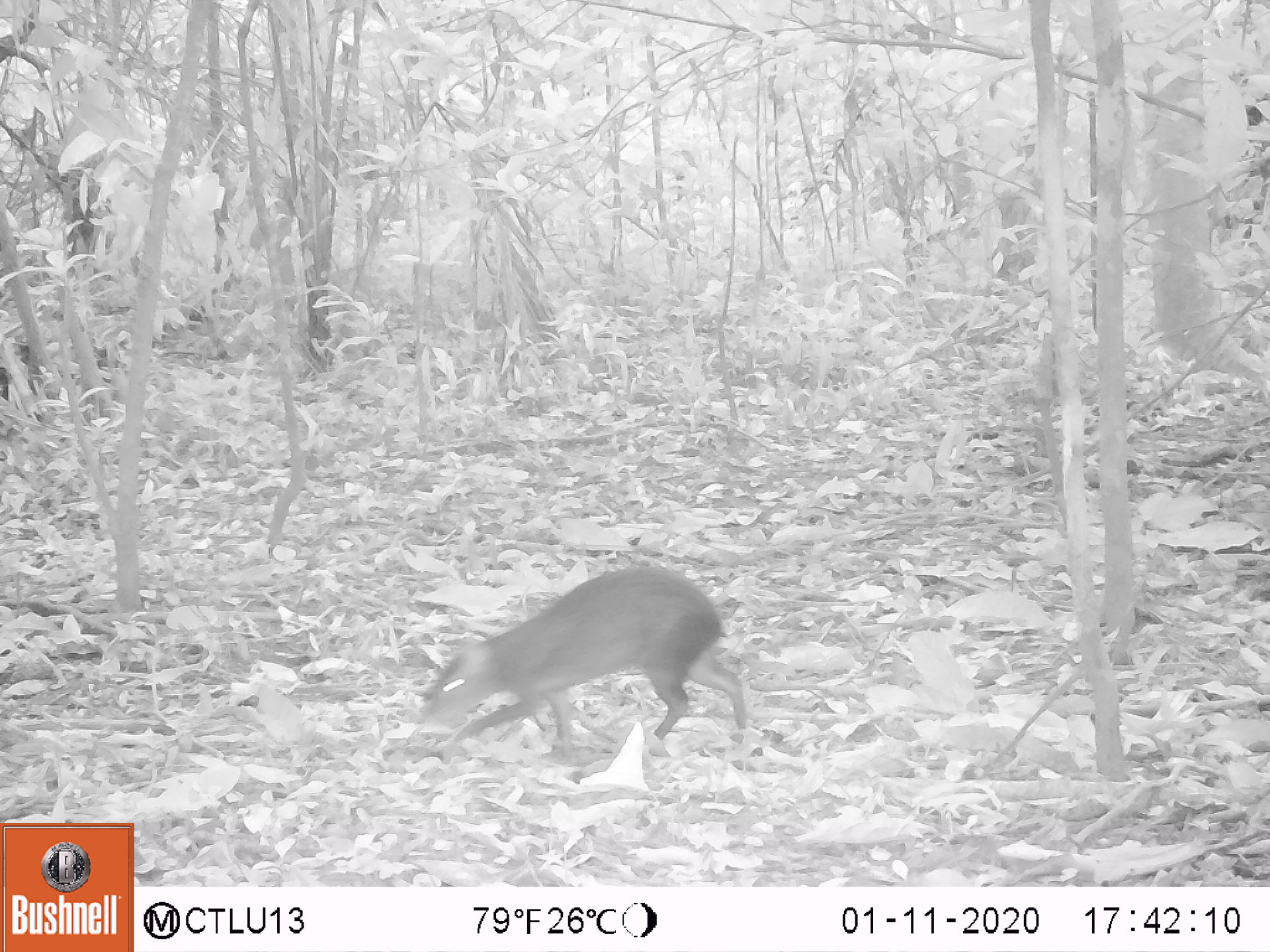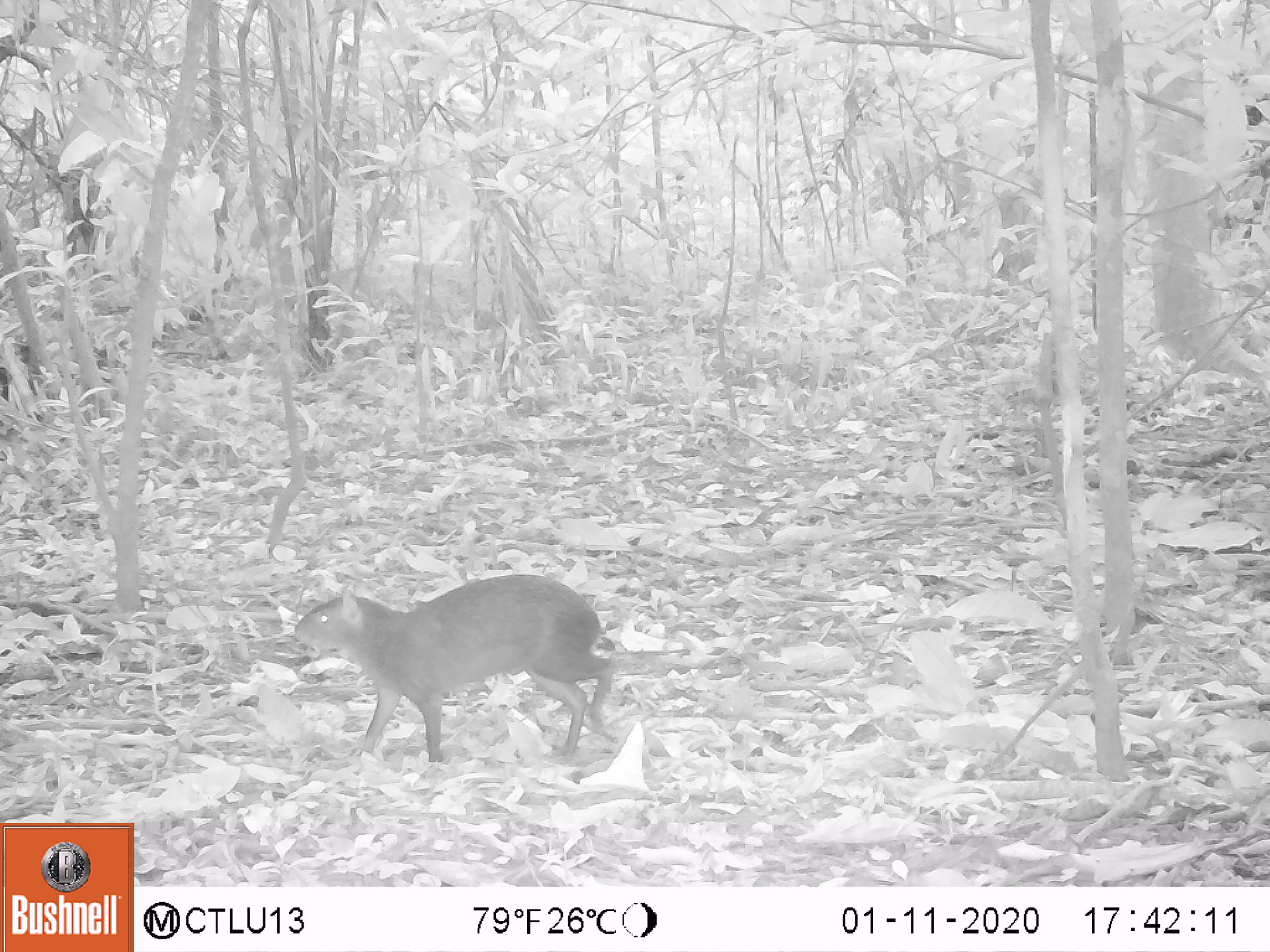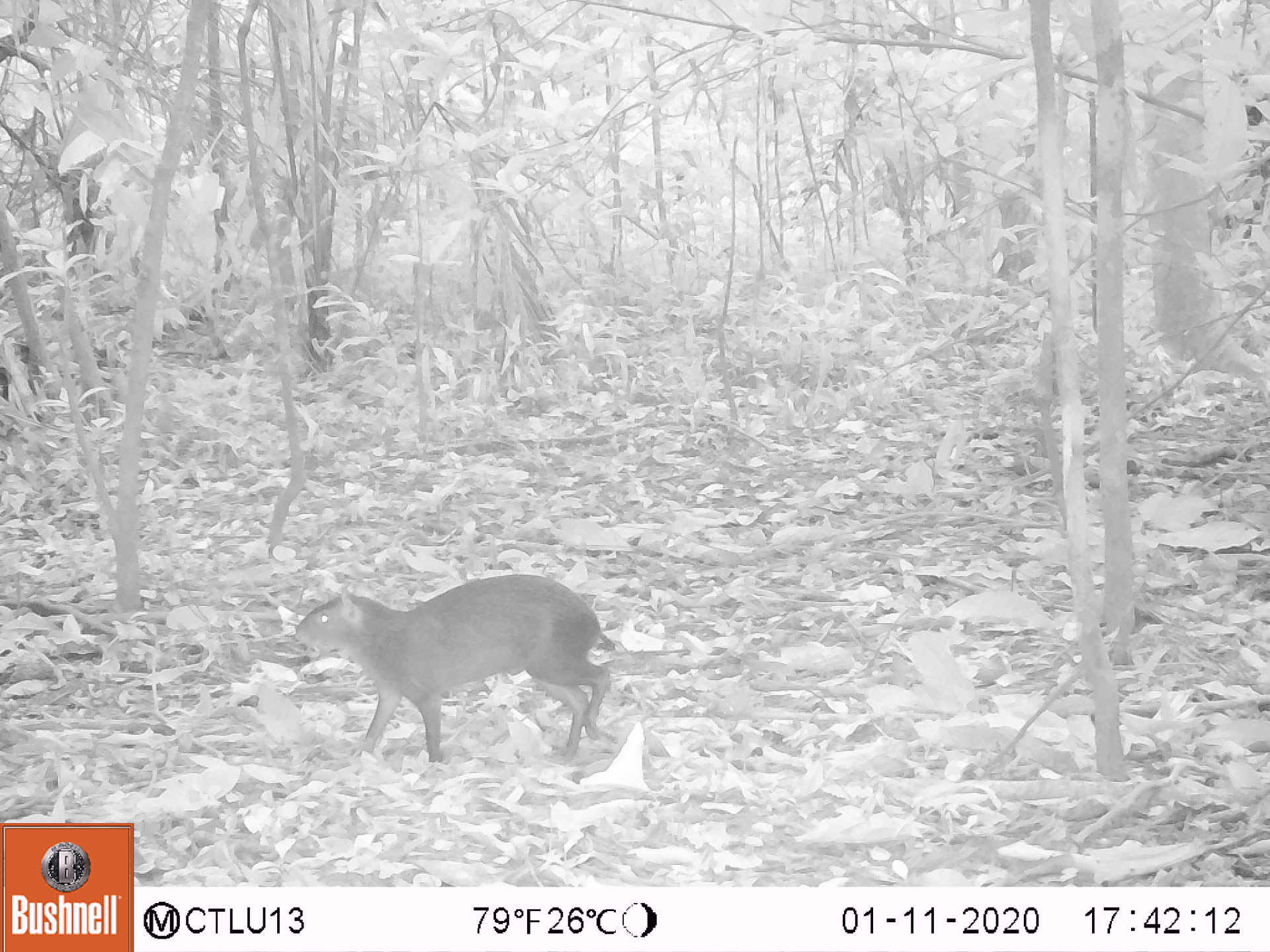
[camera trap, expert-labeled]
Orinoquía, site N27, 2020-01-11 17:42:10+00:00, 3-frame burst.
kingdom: Animalia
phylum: Chordata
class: Mammalia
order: Rodentia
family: Dasyproctidae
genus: Dasyprocta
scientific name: Dasyprocta fuliginosa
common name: black agouti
Black agouti (Dasyprocta fuliginosa).